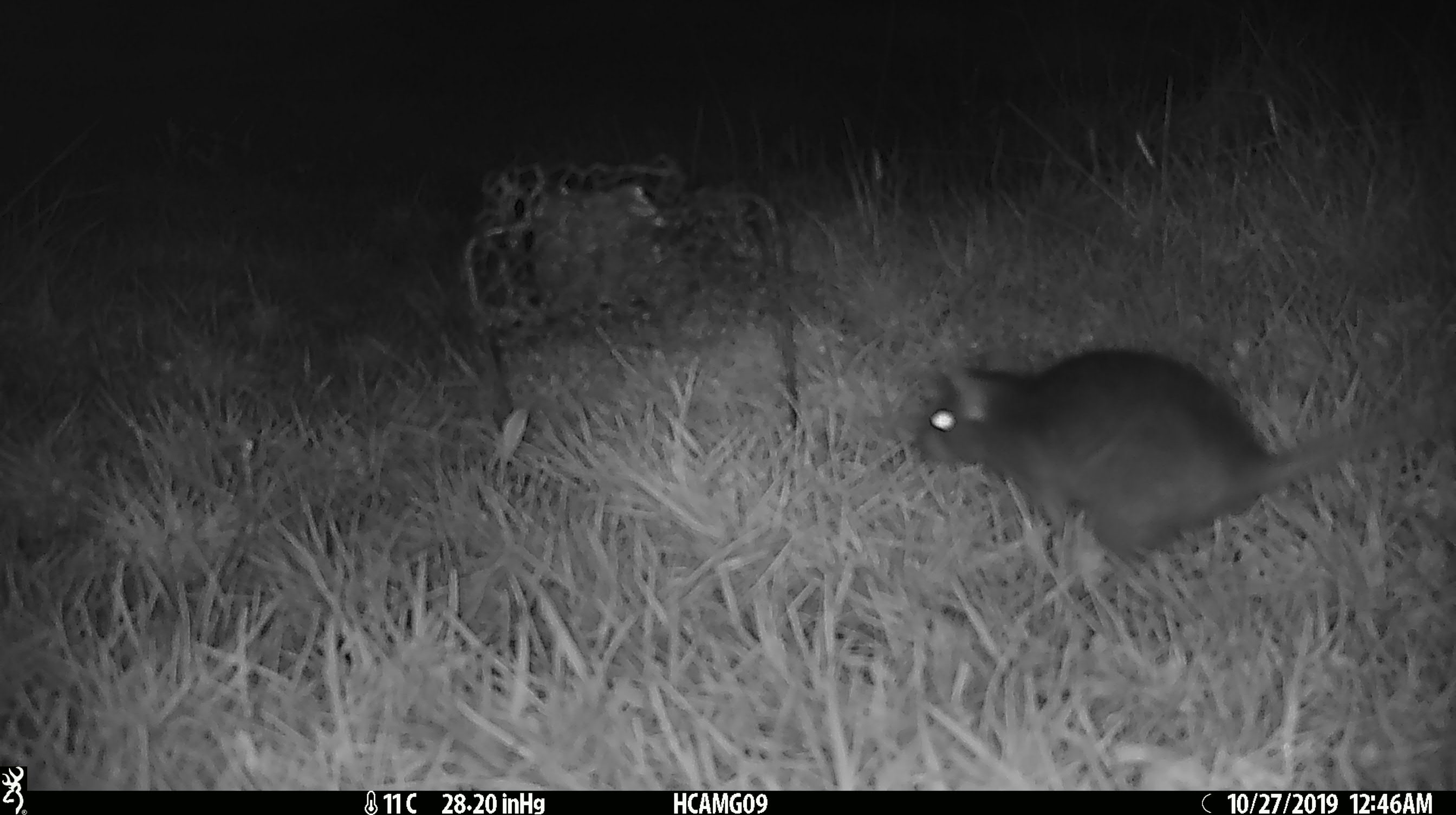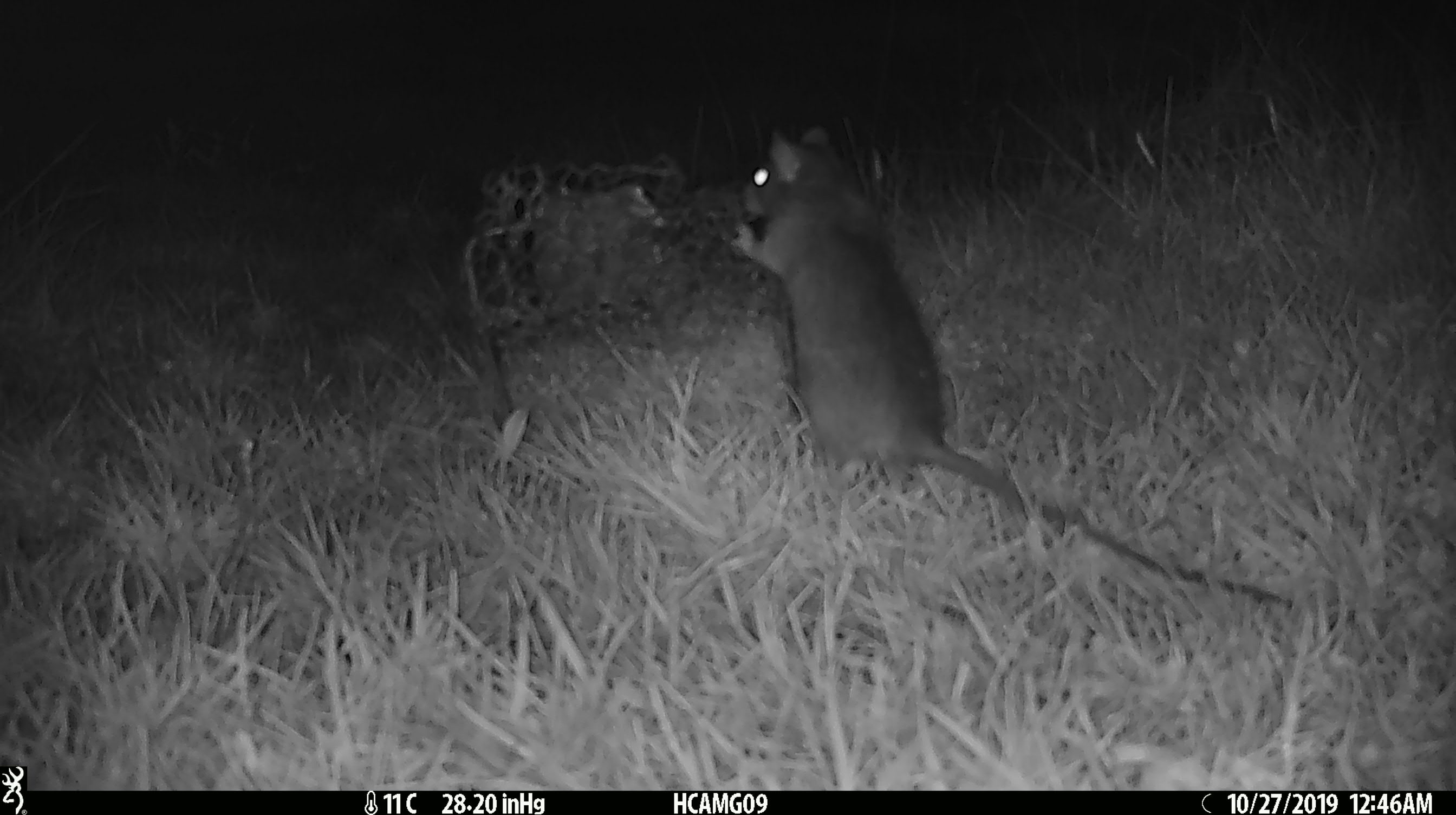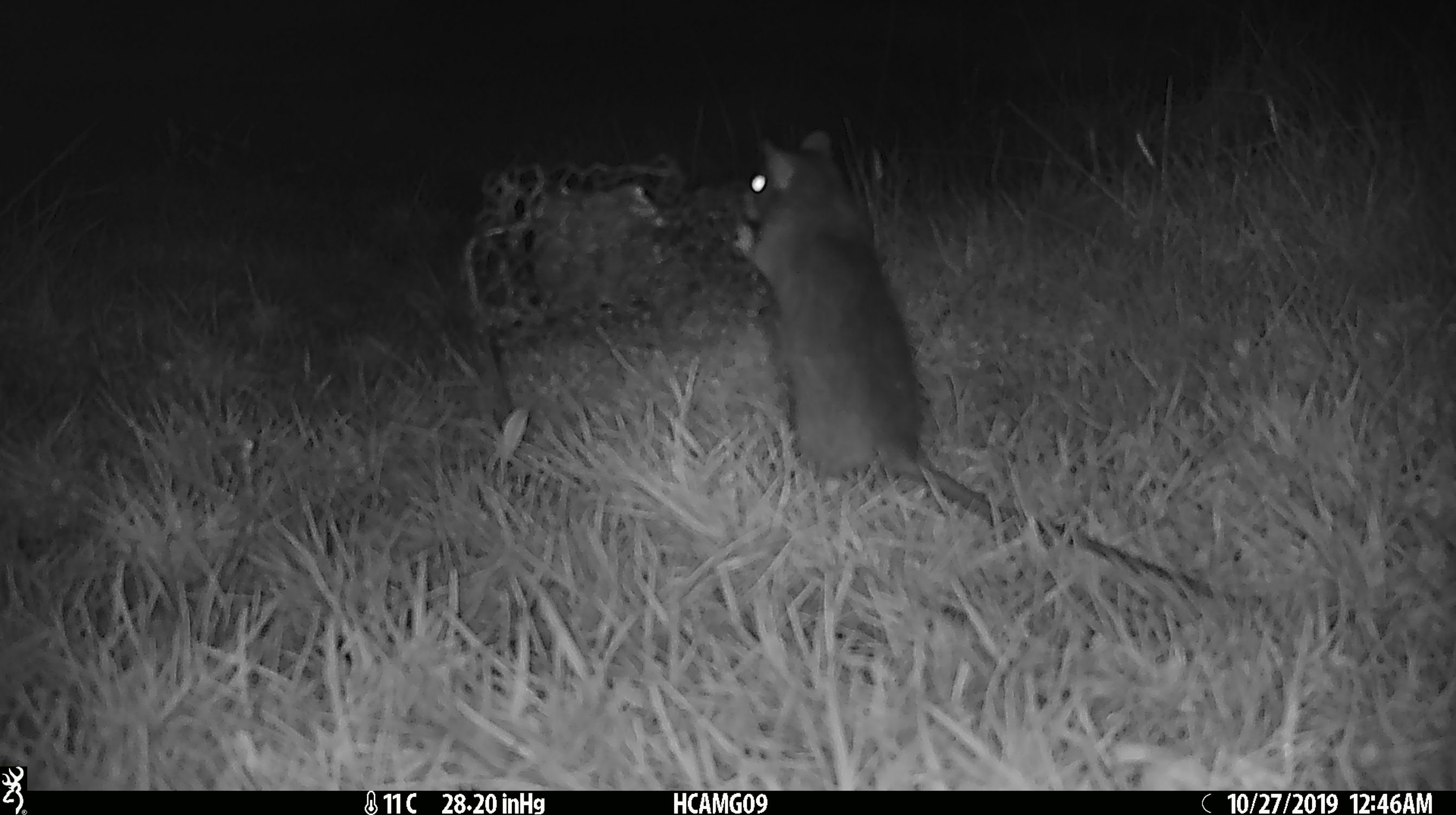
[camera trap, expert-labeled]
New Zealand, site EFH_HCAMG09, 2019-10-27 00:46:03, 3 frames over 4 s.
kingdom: Animalia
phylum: Chordata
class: Mammalia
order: Rodentia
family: Muridae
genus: Rattus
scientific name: Rattus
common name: rat